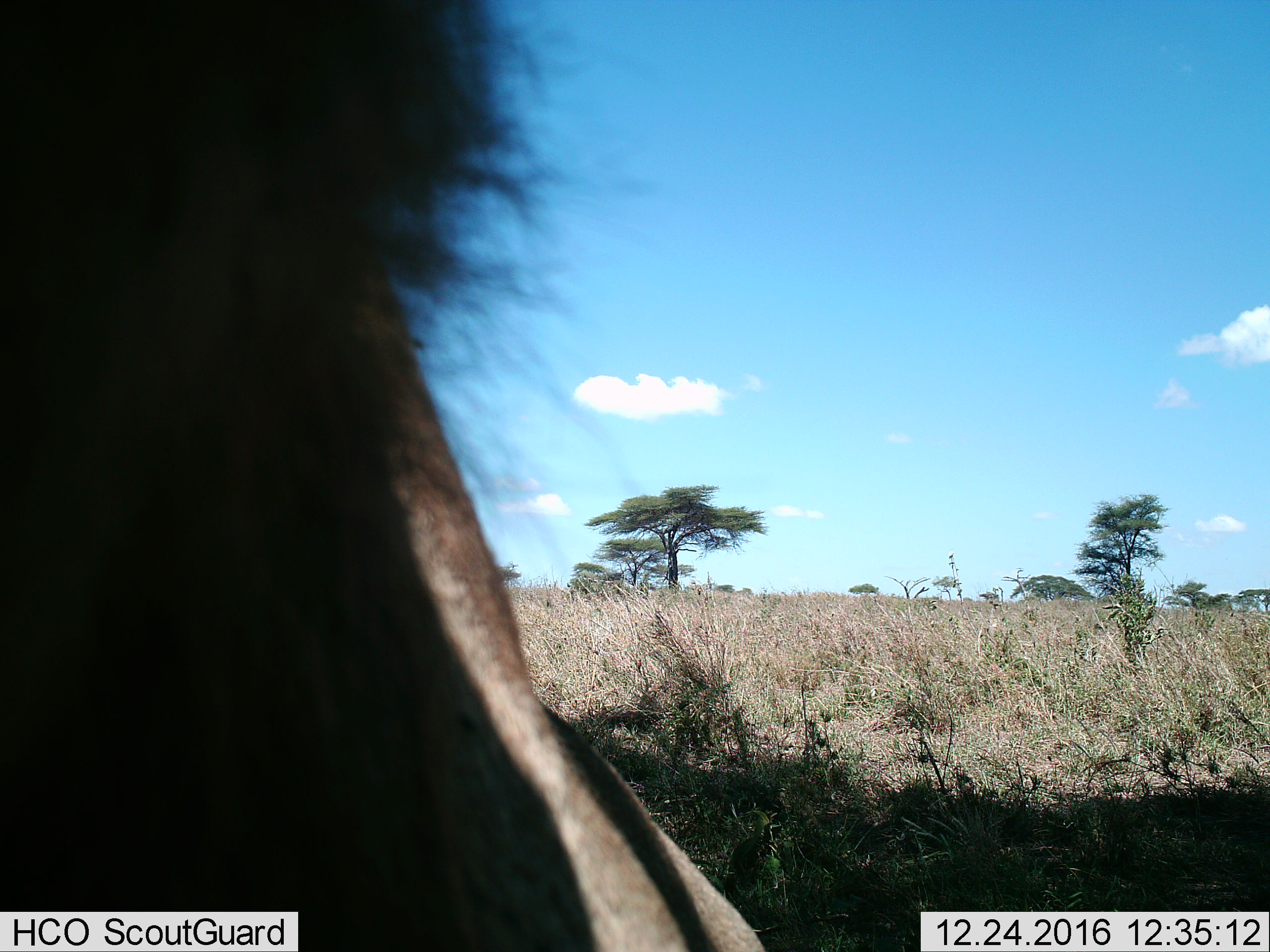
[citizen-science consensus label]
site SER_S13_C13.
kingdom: Animalia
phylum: Chordata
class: Mammalia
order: Artiodactyla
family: Bovidae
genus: Connochaetes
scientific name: Connochaetes taurinus taurinus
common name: blue wildebeest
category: wildebeestblue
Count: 1.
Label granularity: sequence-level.